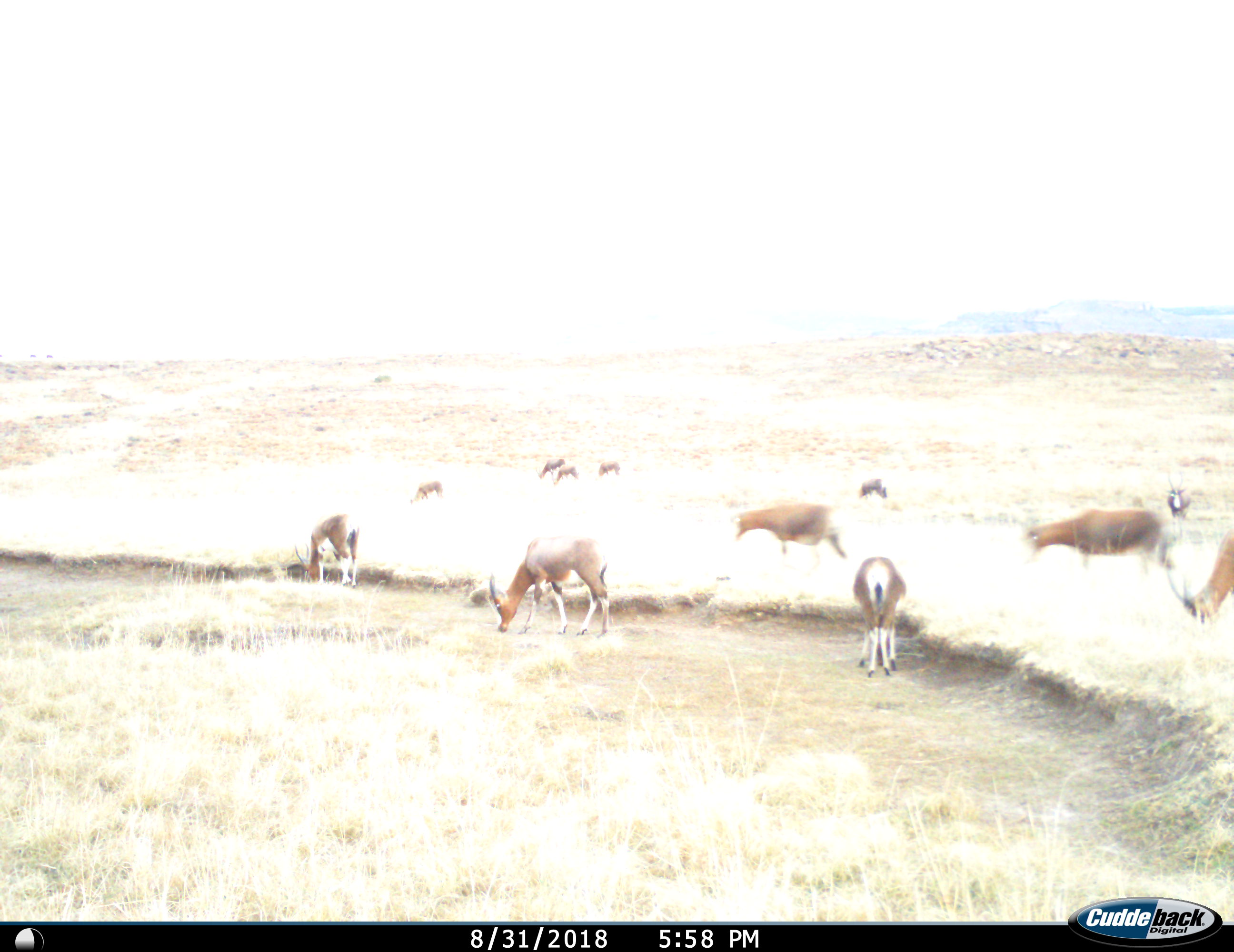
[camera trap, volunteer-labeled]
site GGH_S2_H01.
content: unidentified animal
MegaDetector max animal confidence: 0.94